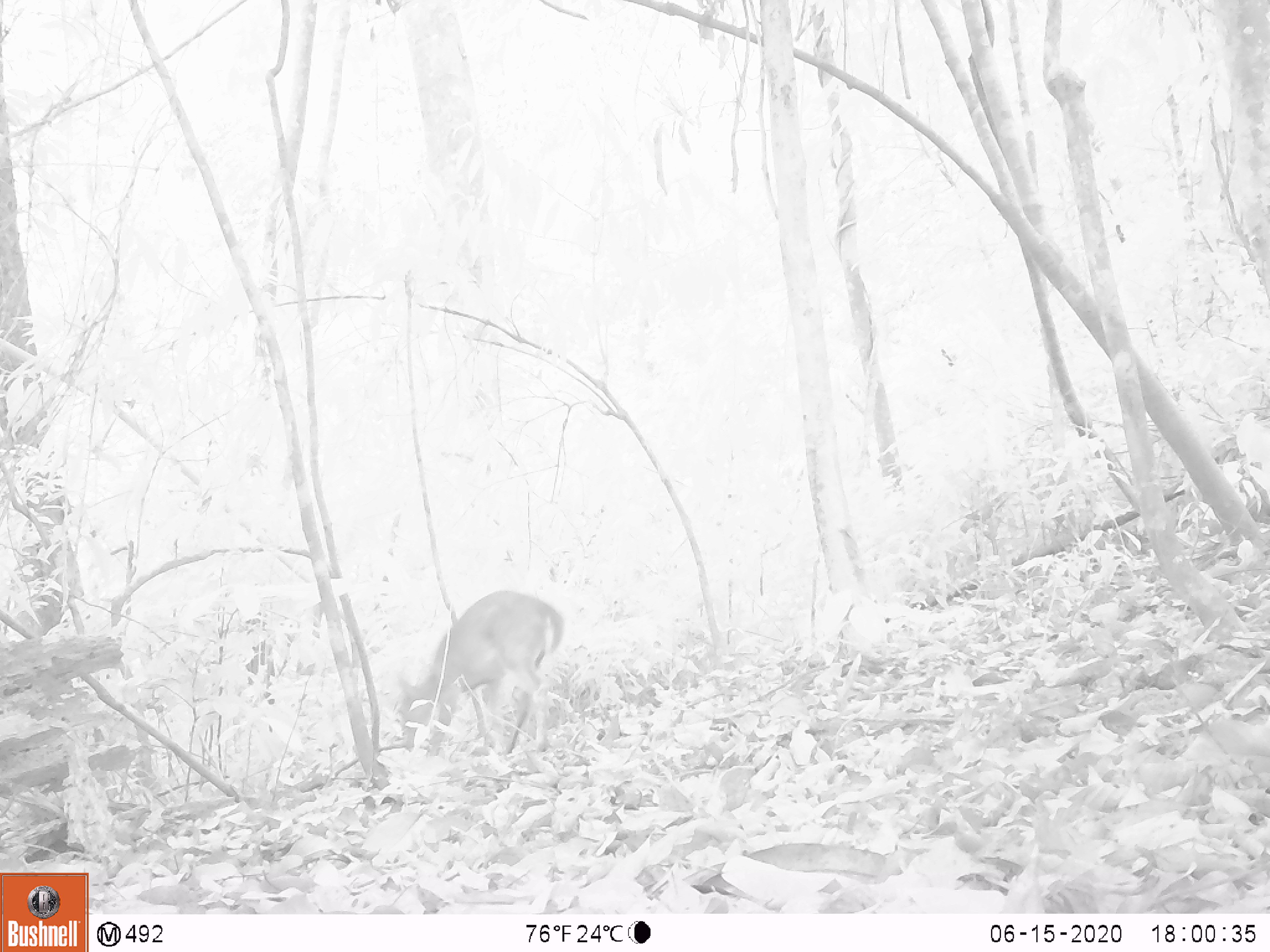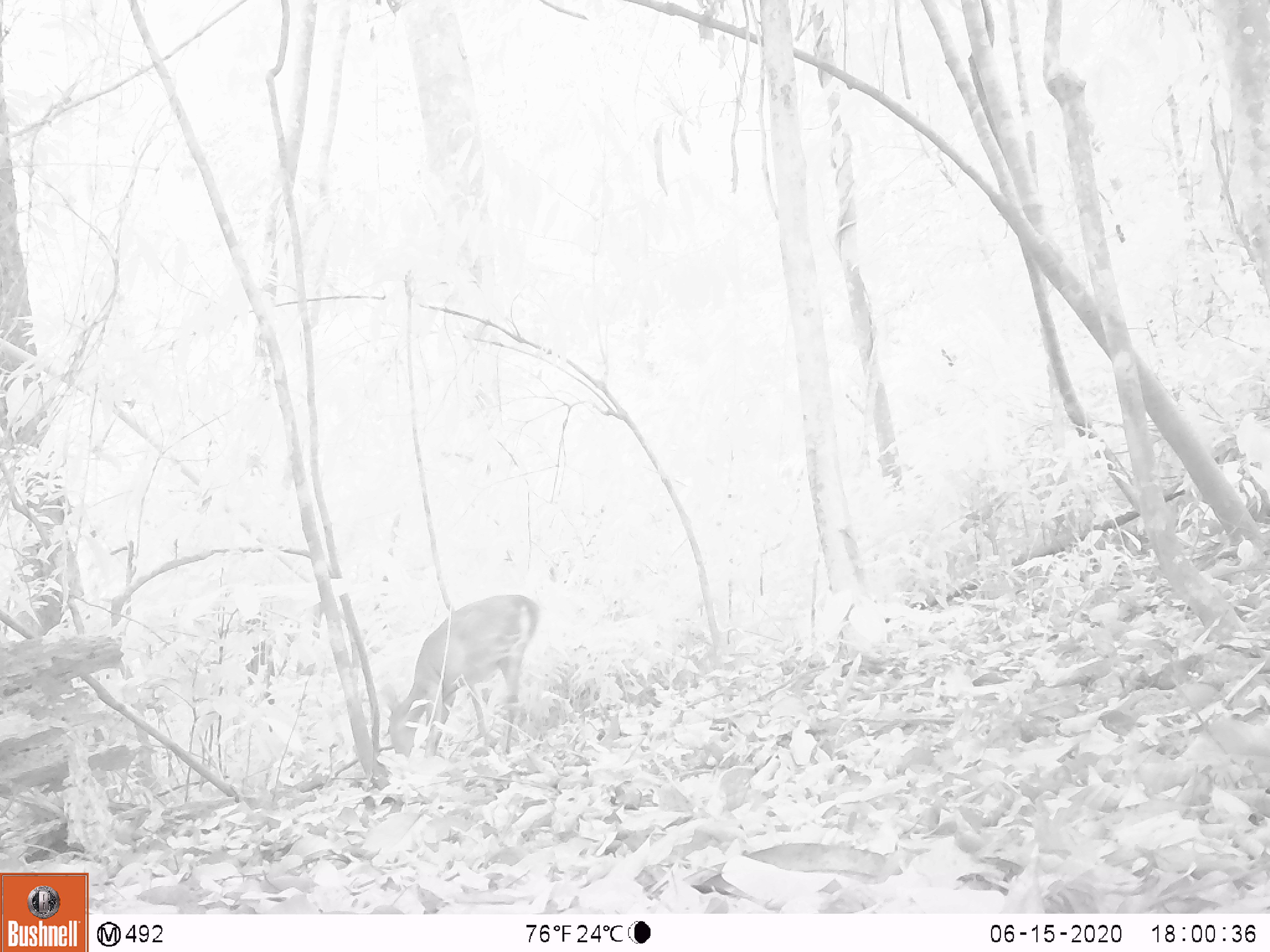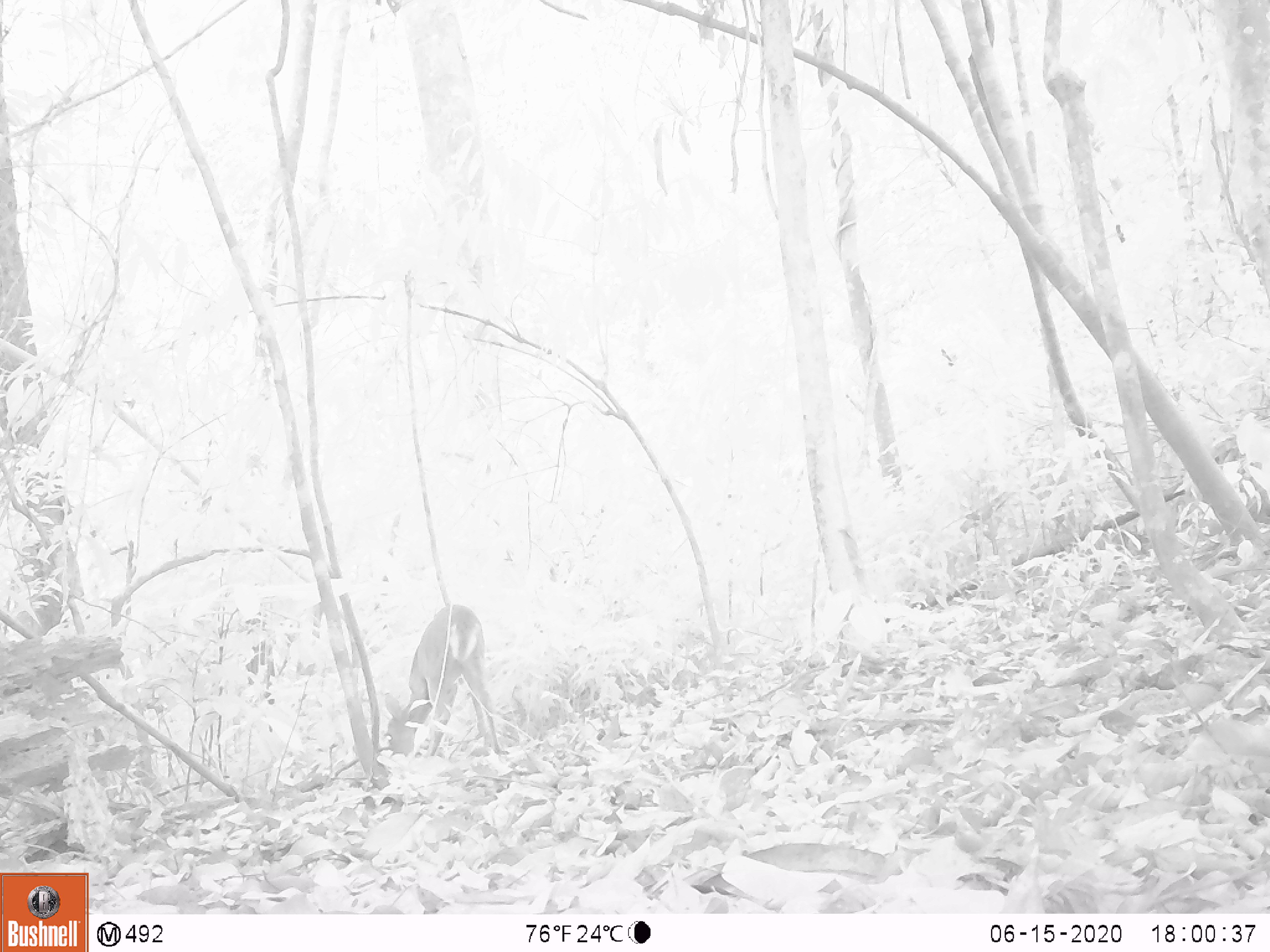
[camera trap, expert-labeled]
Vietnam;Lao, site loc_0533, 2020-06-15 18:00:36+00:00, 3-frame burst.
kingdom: Animalia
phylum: Chordata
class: Mammalia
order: Artiodactyla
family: Cervidae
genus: Muntiacus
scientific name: Muntiacus vuquangensis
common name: large-antlered muntjac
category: large antlered muntjac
Large antlered muntjac (large-antlered muntjac) (Muntiacus vuquangensis). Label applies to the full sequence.